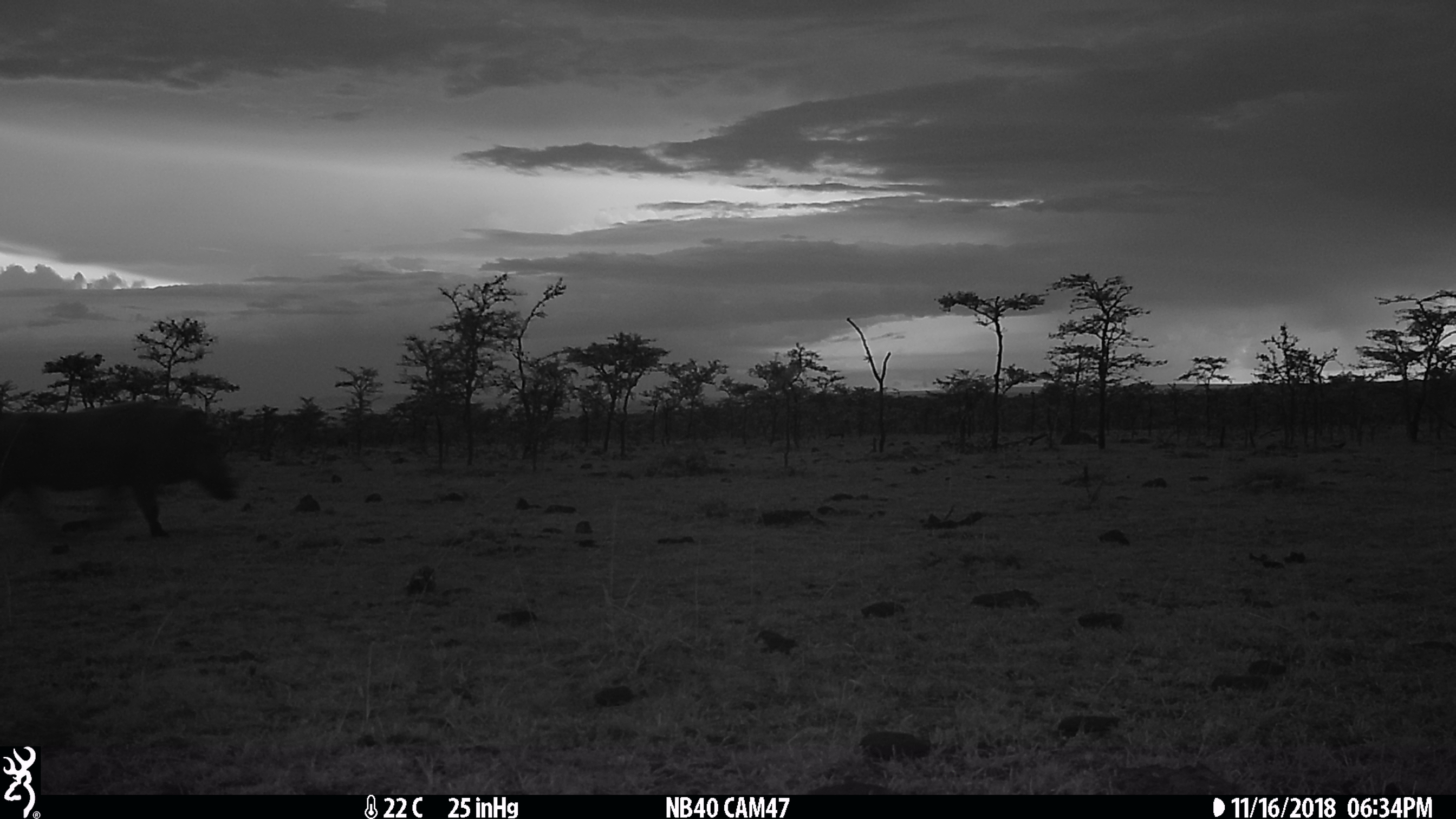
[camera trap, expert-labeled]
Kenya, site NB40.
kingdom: Animalia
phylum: Chordata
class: Mammalia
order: Artiodactyla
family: Suidae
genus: Phacochoerus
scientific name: Phacochoerus africanus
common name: common warthog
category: warthog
Warthog (common warthog) (Phacochoerus africanus).